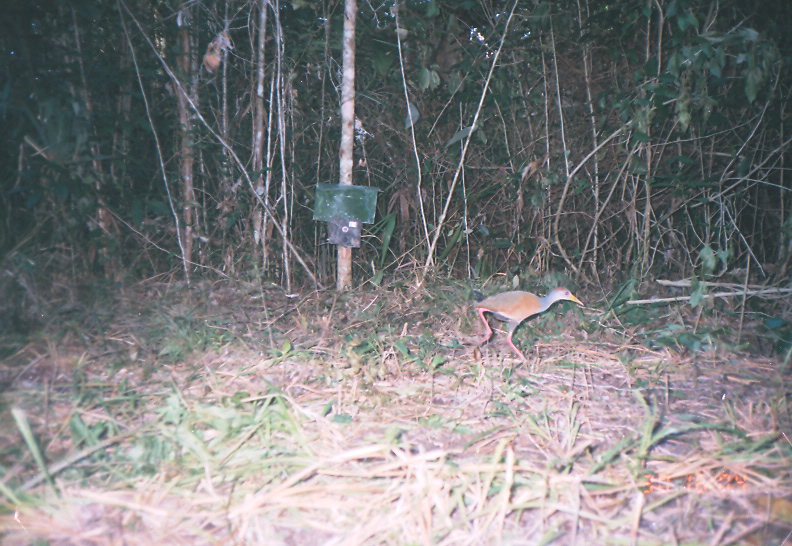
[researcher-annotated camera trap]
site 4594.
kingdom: Animalia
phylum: Chordata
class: Aves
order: Gruiformes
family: Rallidae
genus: Aramides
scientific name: Aramides cajaneus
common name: gray-cowled wood-rail